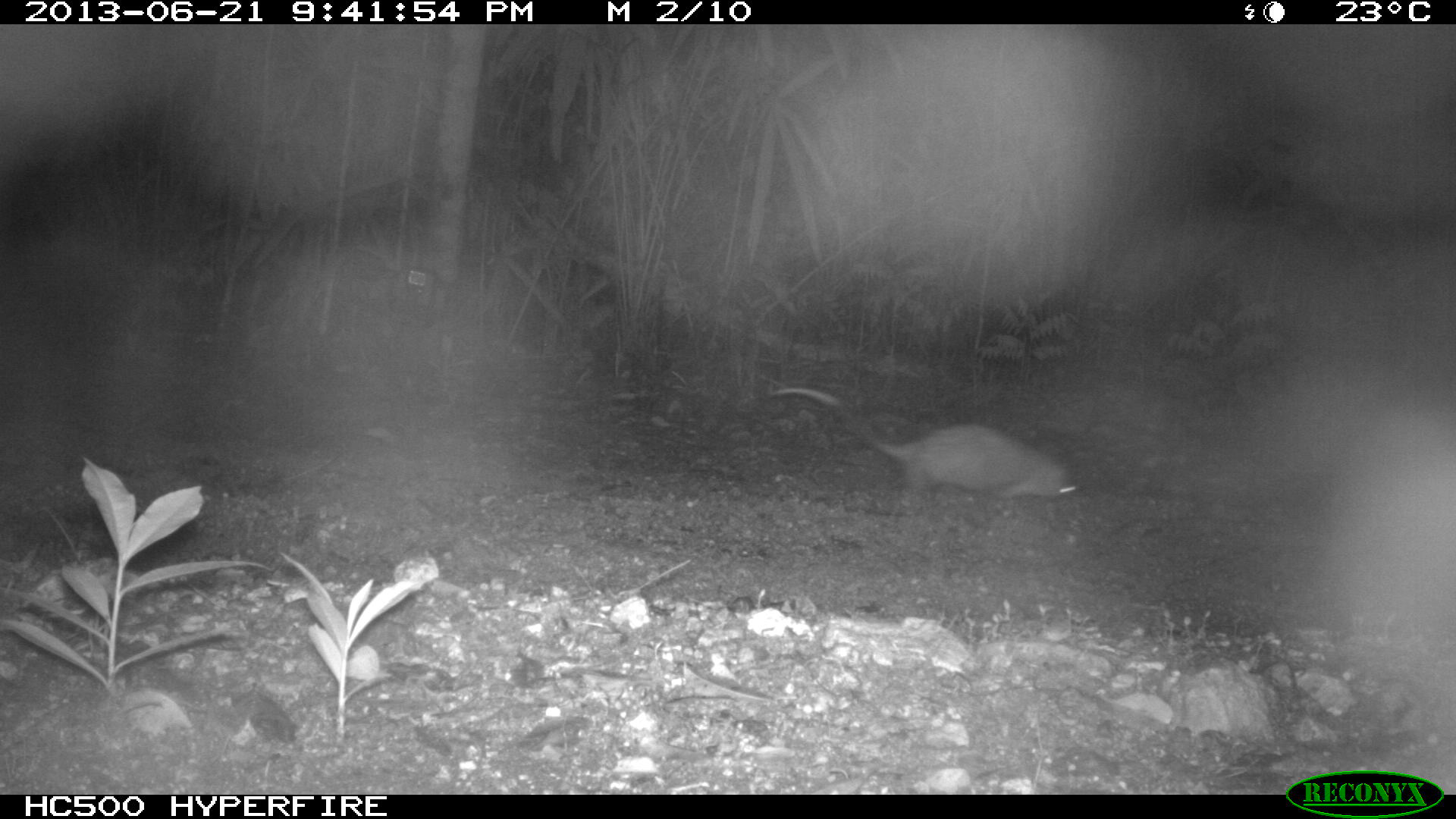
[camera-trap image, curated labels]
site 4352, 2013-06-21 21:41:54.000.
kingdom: Animalia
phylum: Chordata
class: Mammalia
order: Didelphimorphia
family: Didelphidae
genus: Didelphis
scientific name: Didelphis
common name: american opossums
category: didelphis sp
Didelphis sp (american opossums) (Didelphis), count 1.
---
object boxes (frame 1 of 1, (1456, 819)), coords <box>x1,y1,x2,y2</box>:
didelphis sp: <box>766,385,1077,507</box>